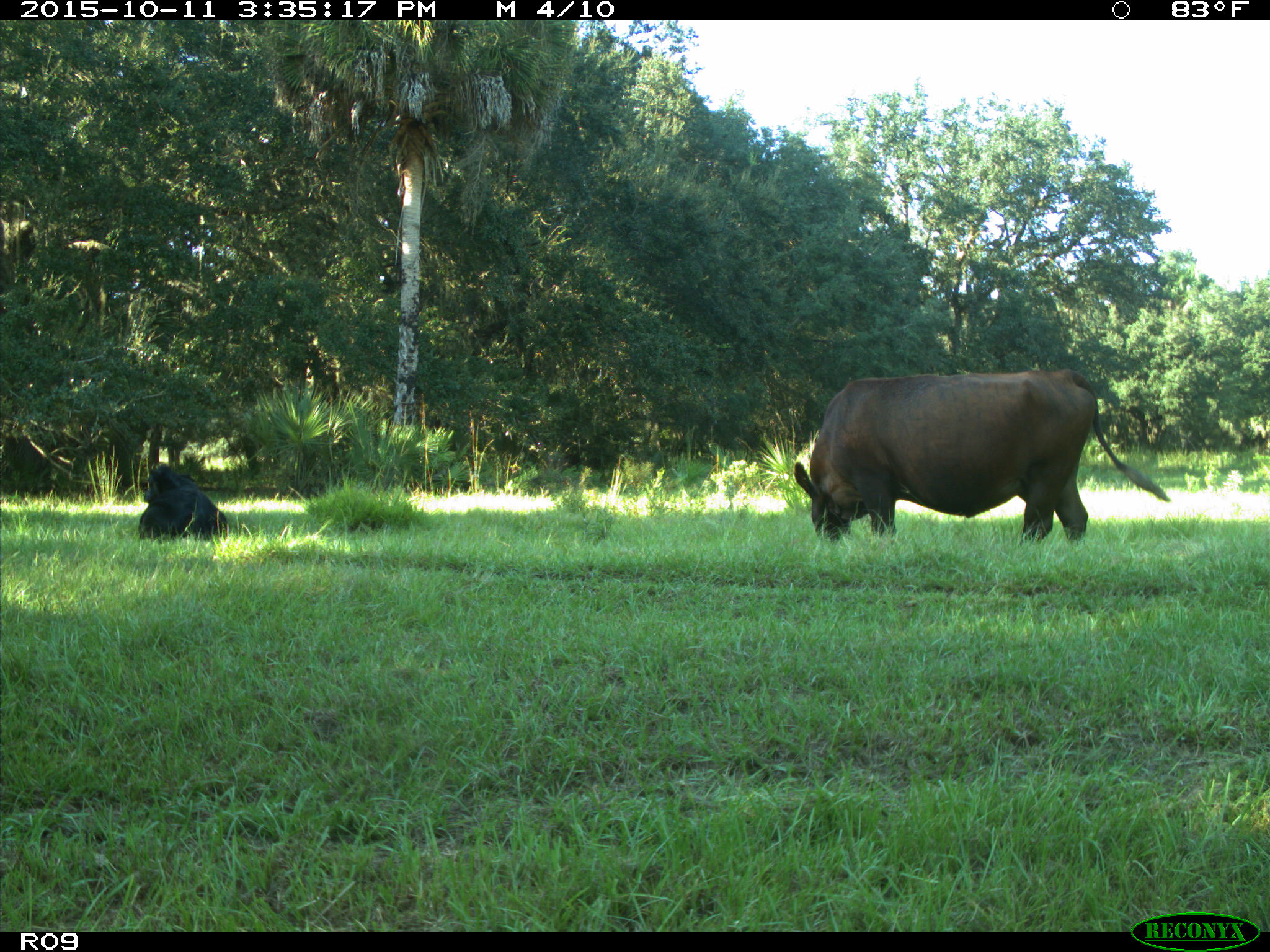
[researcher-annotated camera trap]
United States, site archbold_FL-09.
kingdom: Animalia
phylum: Chordata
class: Mammalia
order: Artiodactyla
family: Bovidae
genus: Bos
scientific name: Bos taurus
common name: domestic cow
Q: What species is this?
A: Bos taurus (domestic cow).